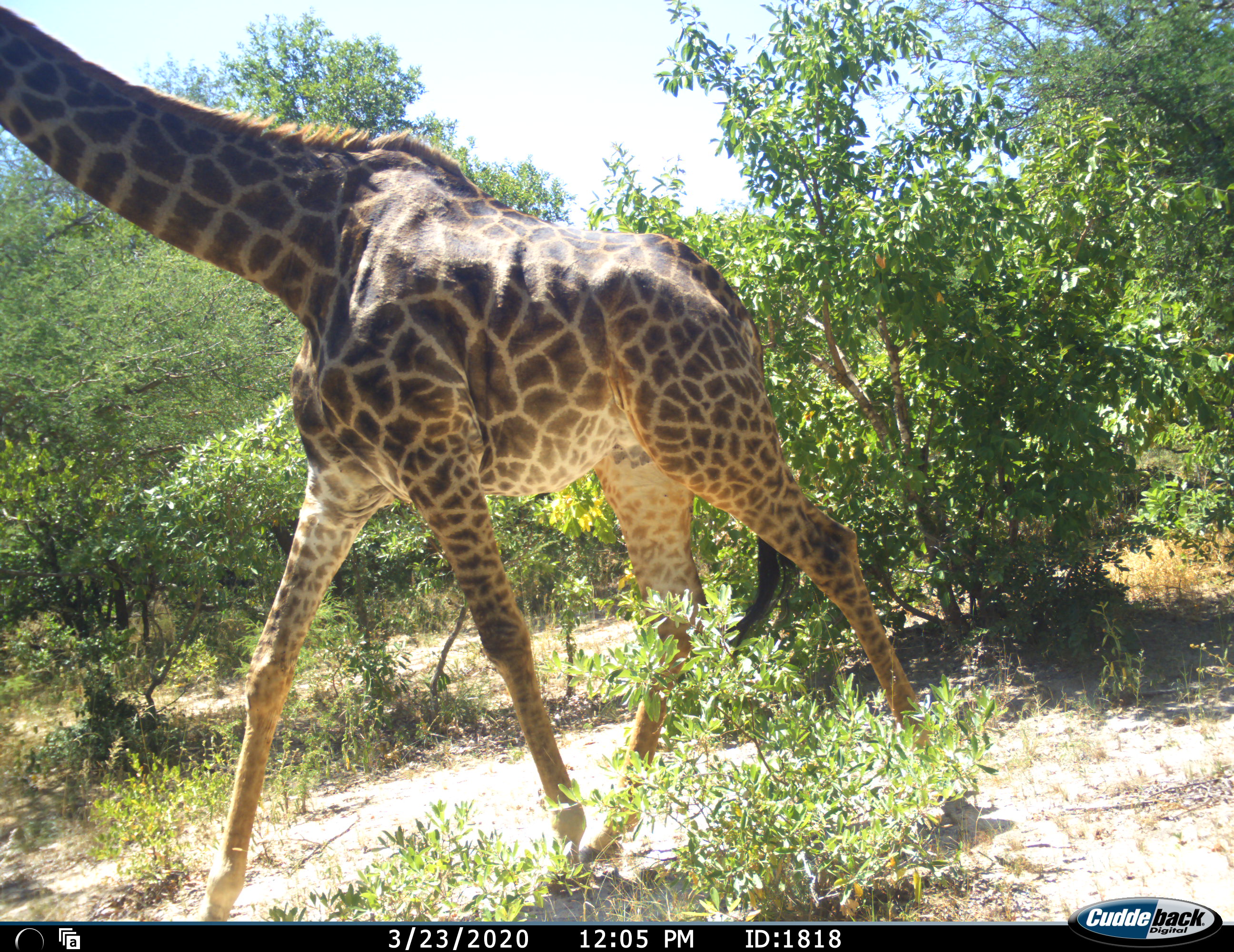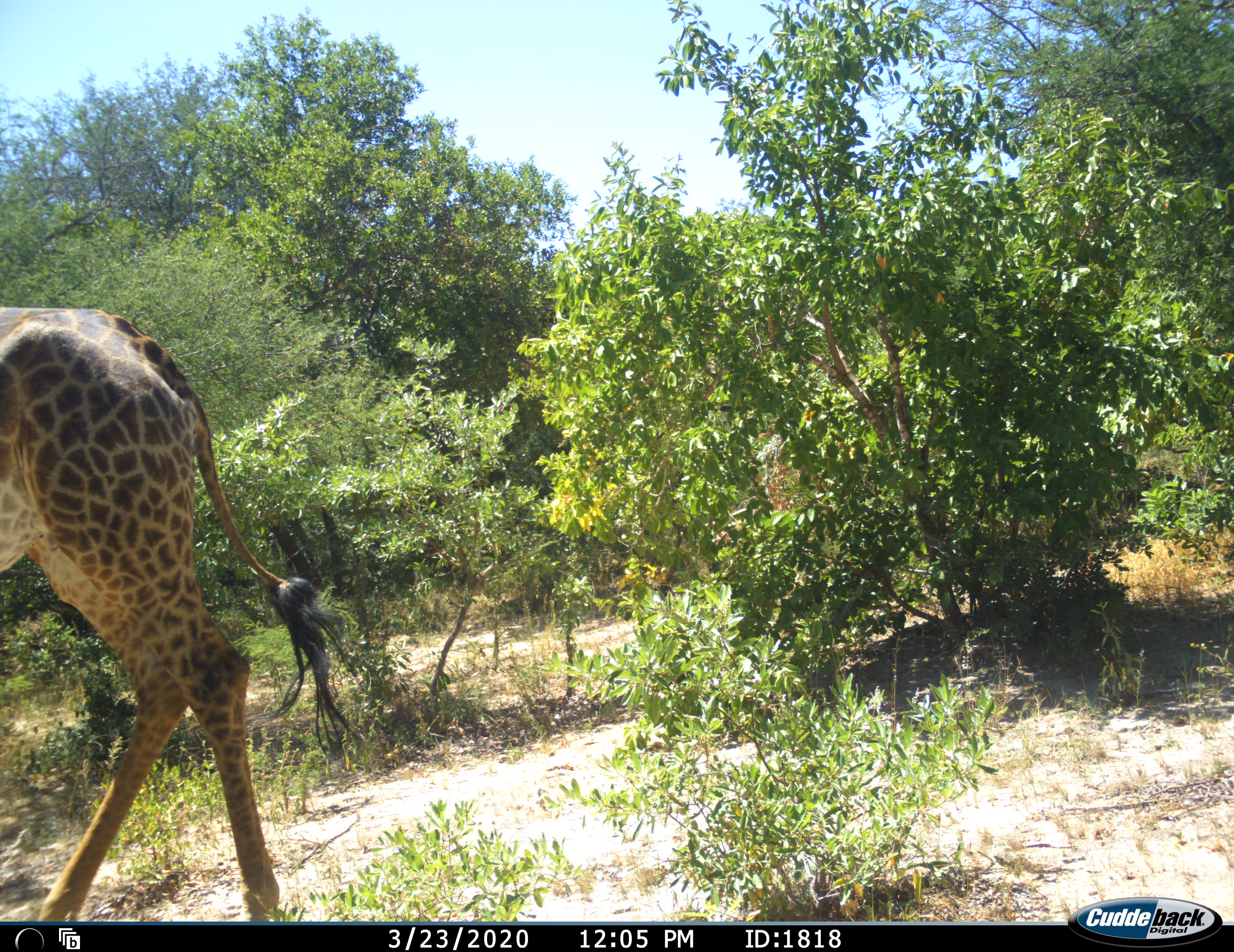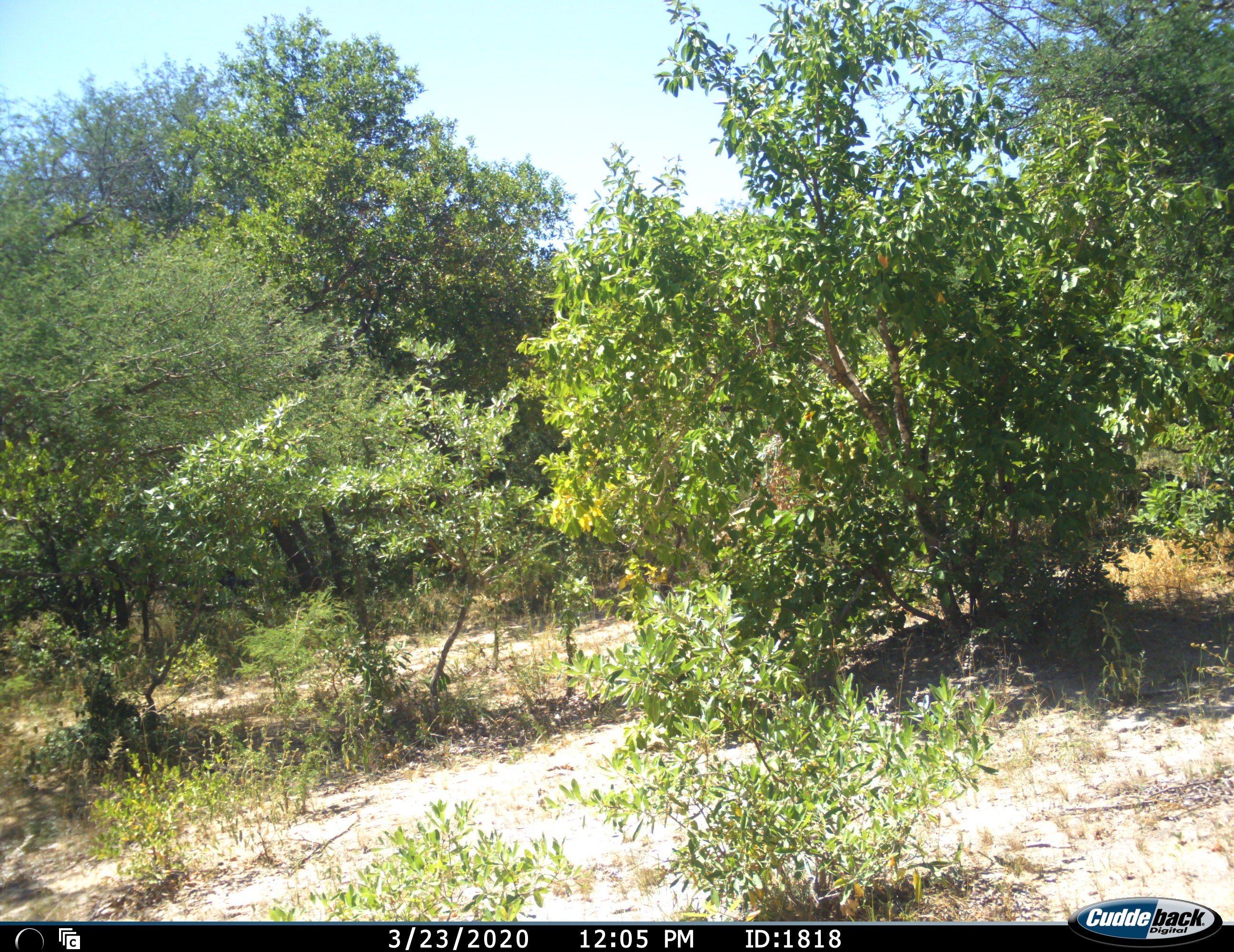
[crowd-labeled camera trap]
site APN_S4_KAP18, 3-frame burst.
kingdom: Animalia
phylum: Chordata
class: Mammalia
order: Artiodactyla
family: Giraffidae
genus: Giraffa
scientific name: Giraffa camelopardalis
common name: giraffe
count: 1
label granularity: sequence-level